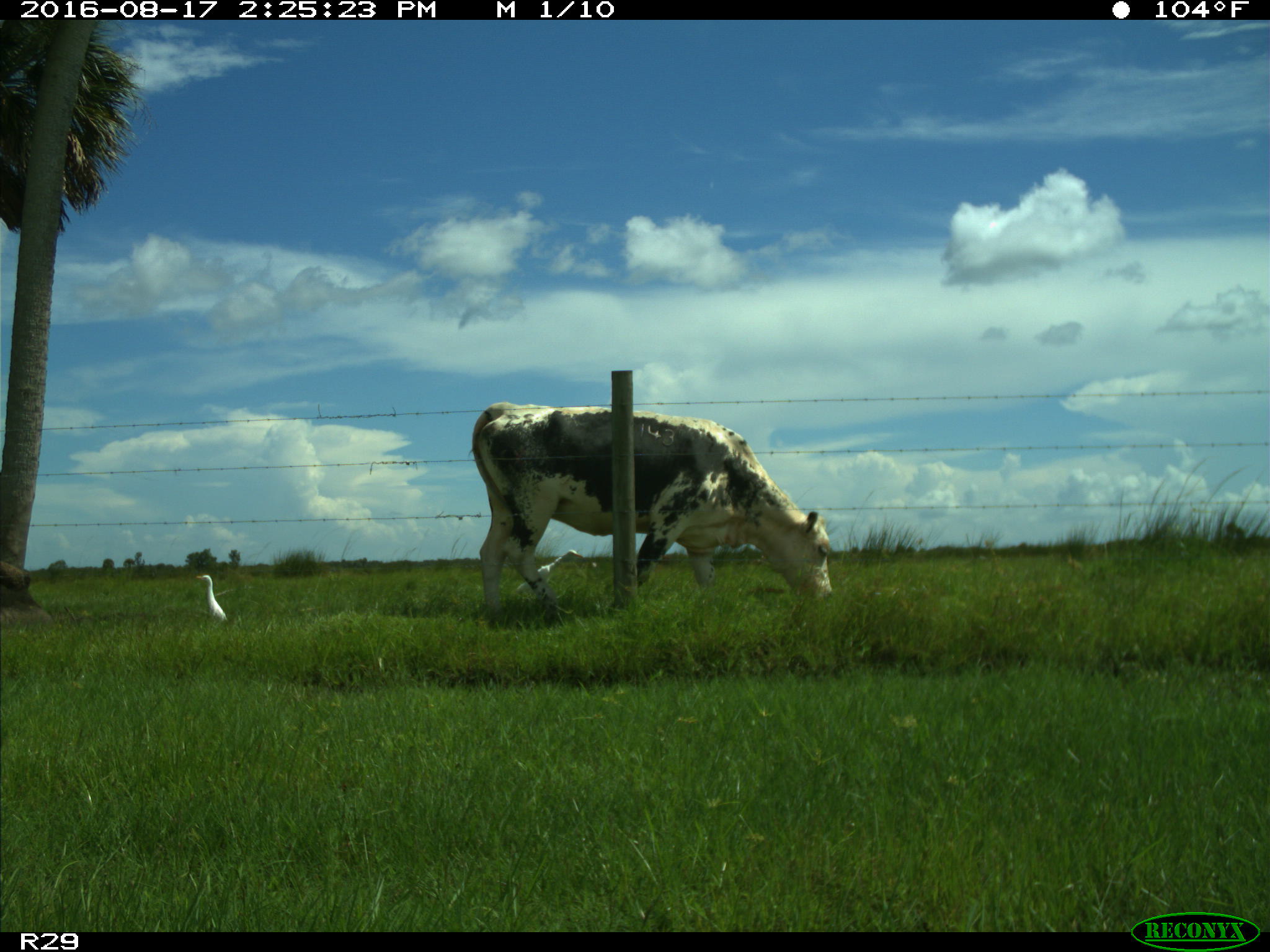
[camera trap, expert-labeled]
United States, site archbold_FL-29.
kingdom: Animalia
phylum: Chordata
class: Mammalia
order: Artiodactyla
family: Bovidae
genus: Bos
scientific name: Bos taurus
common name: domestic cow